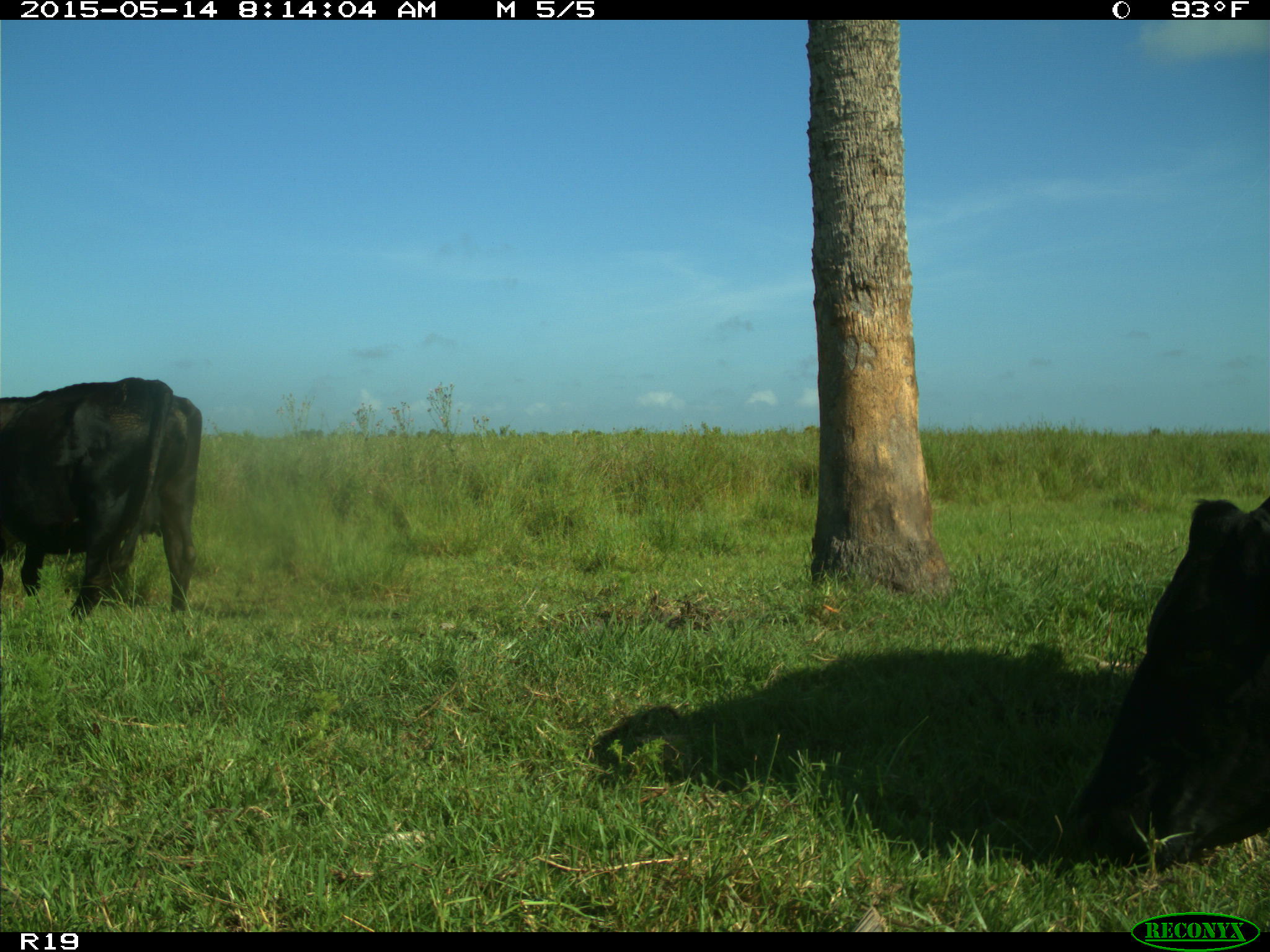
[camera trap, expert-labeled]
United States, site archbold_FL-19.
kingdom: Animalia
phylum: Chordata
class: Mammalia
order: Artiodactyla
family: Bovidae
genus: Bos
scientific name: Bos taurus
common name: domestic cow